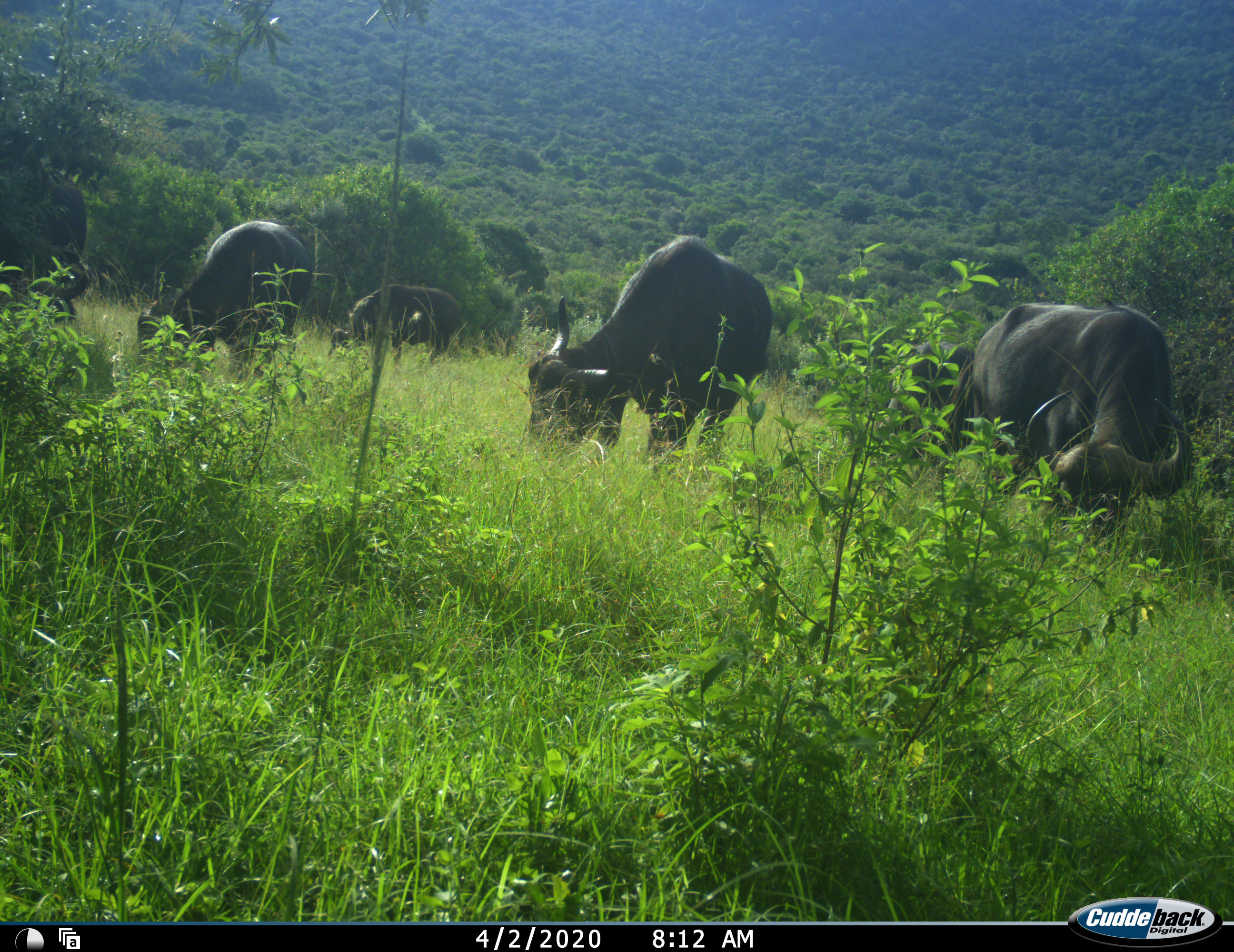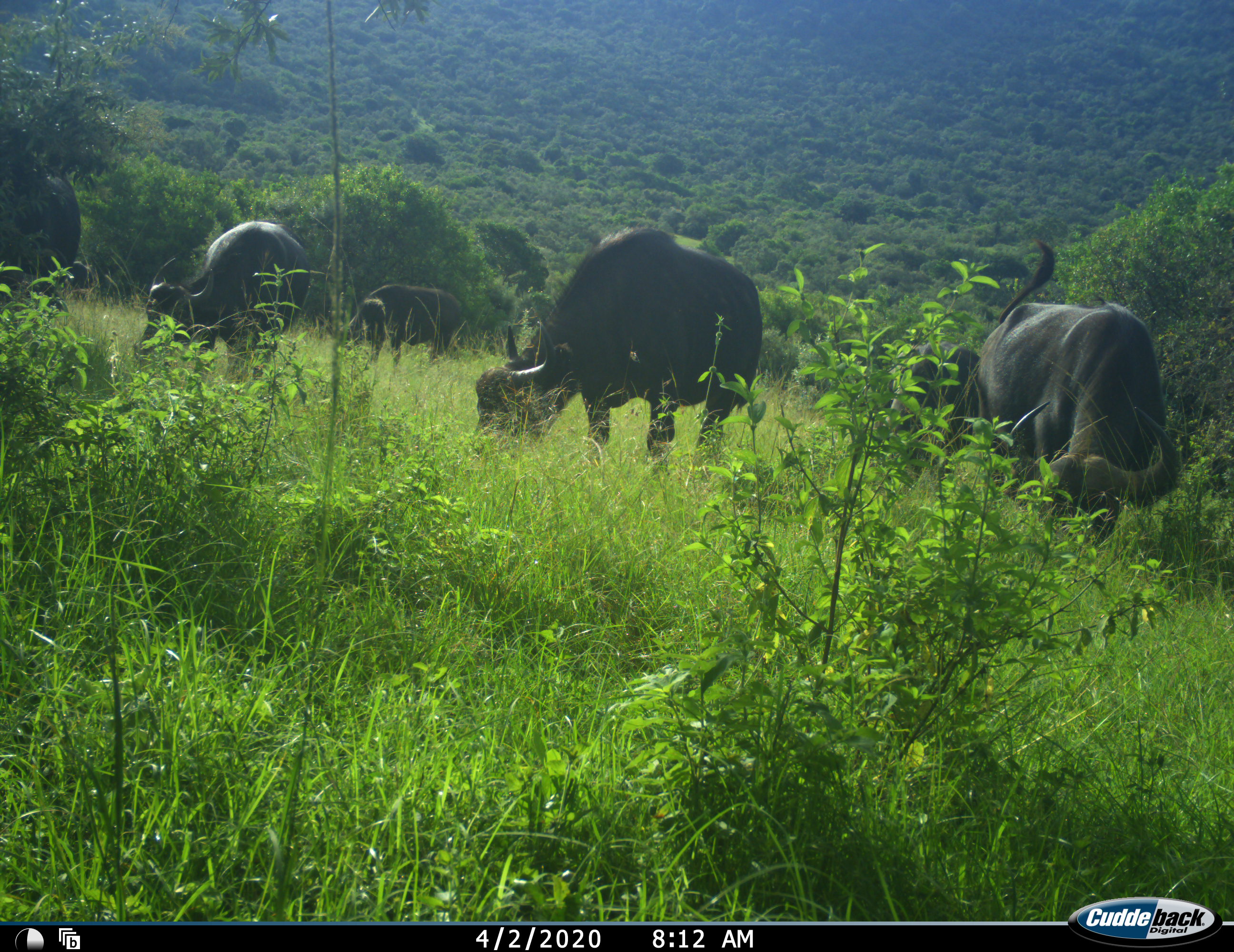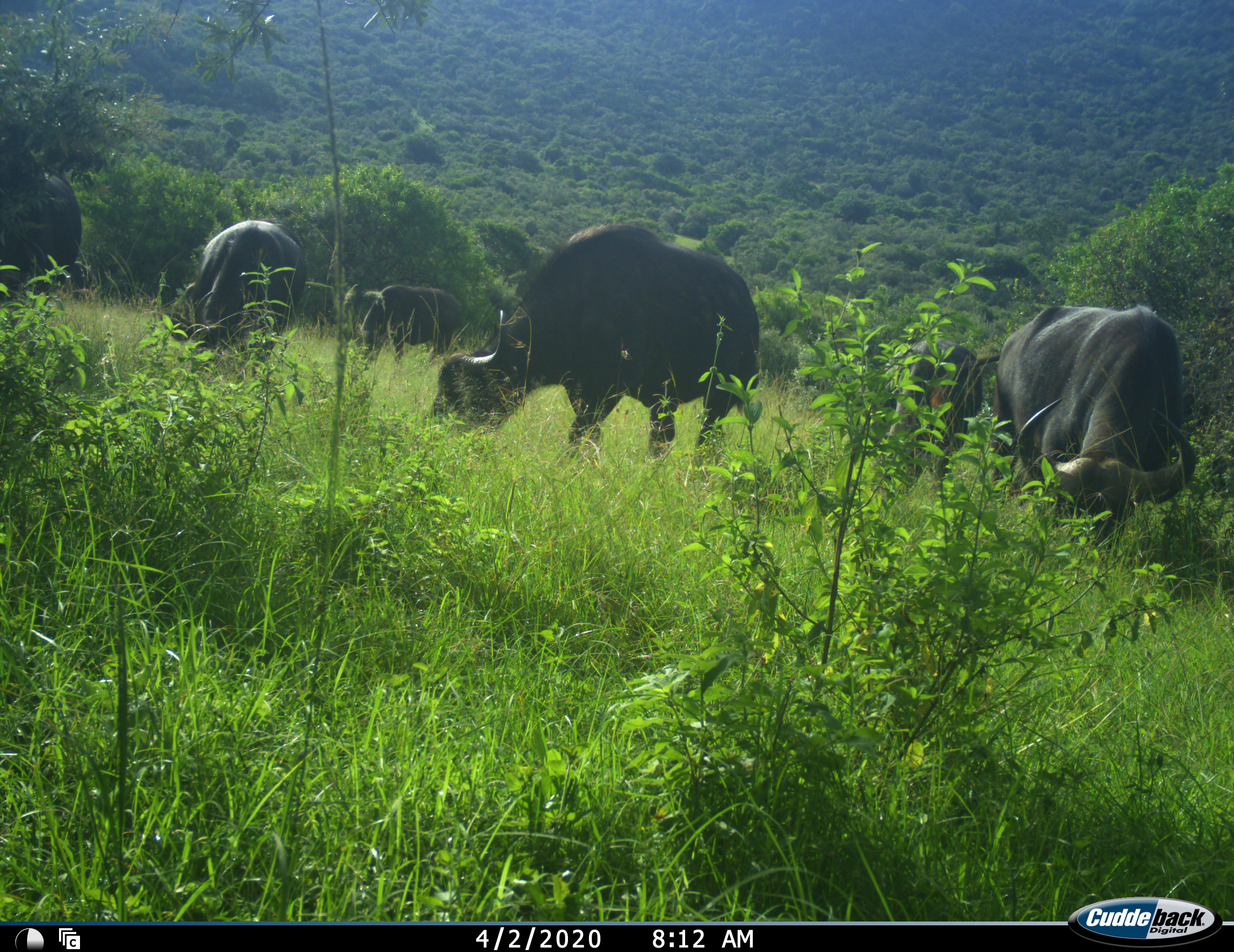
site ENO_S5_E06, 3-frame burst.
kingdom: Animalia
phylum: Chordata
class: Mammalia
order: Artiodactyla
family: Bovidae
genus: Syncerus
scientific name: Syncerus caffer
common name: african buffalo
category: buffalo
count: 6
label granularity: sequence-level